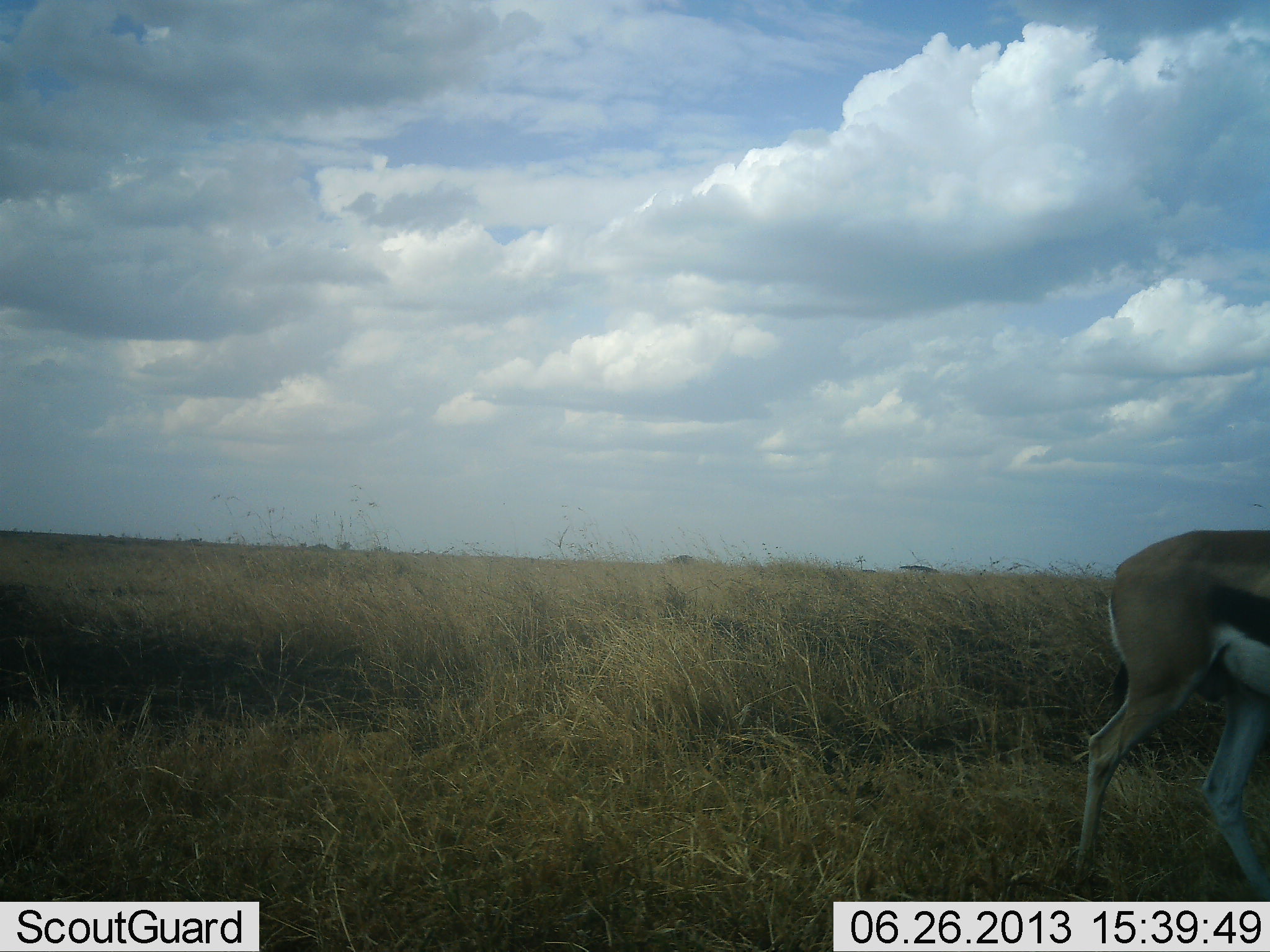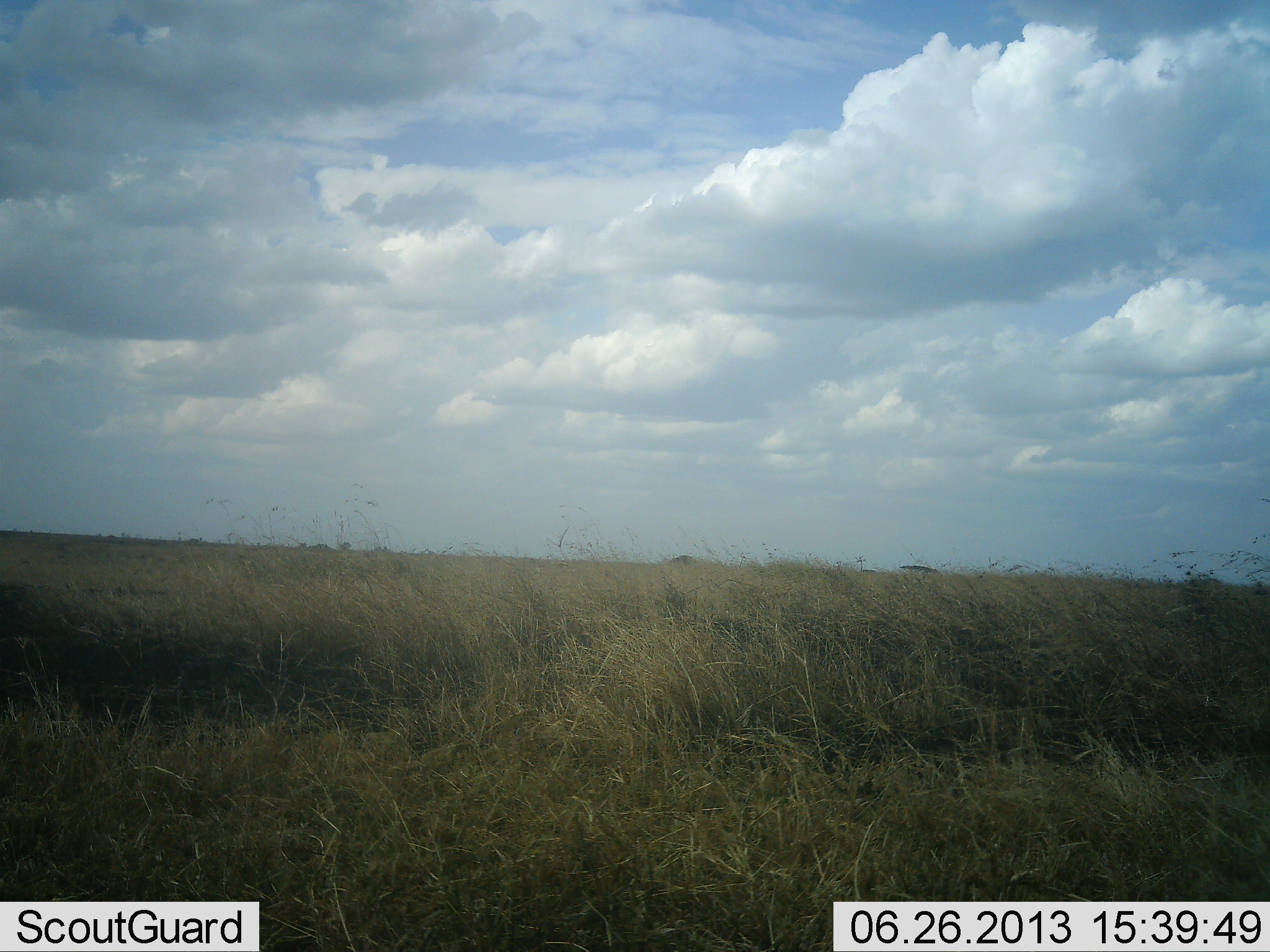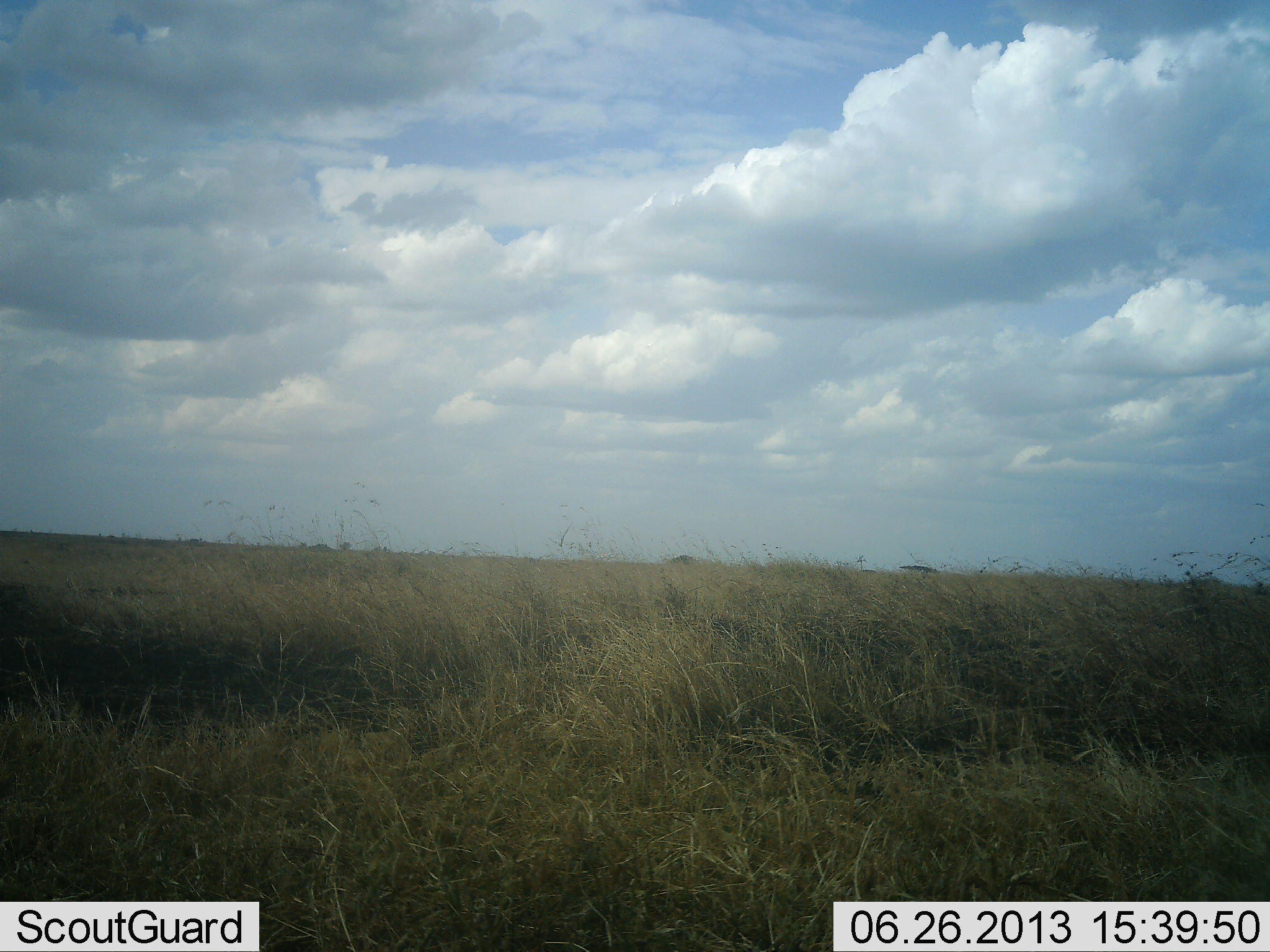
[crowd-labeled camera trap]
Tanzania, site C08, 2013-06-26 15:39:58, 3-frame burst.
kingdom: Animalia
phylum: Chordata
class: Mammalia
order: Artiodactyla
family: Bovidae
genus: Eudorcas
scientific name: Eudorcas thomsonii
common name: thomson's gazelle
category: gazellethomsons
Gazellethomsons (thomson's gazelle) (Eudorcas thomsonii), count 1. Behavior (volunteer vote fractions): standing 6%, resting 0%, moving 100%, interacting 0%. Young present (vote fraction): 0%. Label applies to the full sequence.